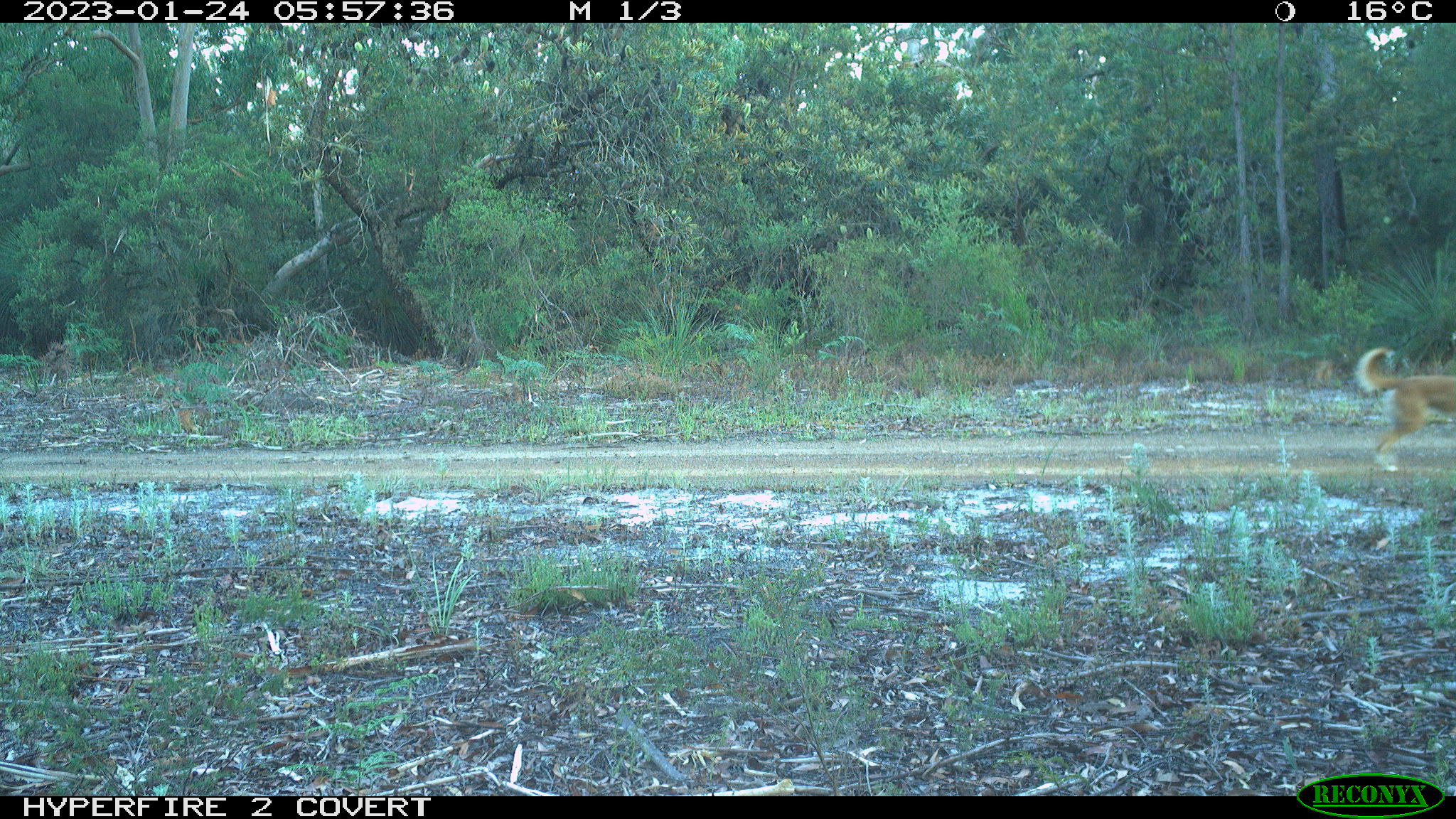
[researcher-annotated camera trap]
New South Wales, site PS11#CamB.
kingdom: Animalia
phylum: Chordata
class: Mammalia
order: Carnivora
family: Canidae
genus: Canis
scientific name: Canis familiaris dingo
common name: dingo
Dingo (Canis familiaris dingo).